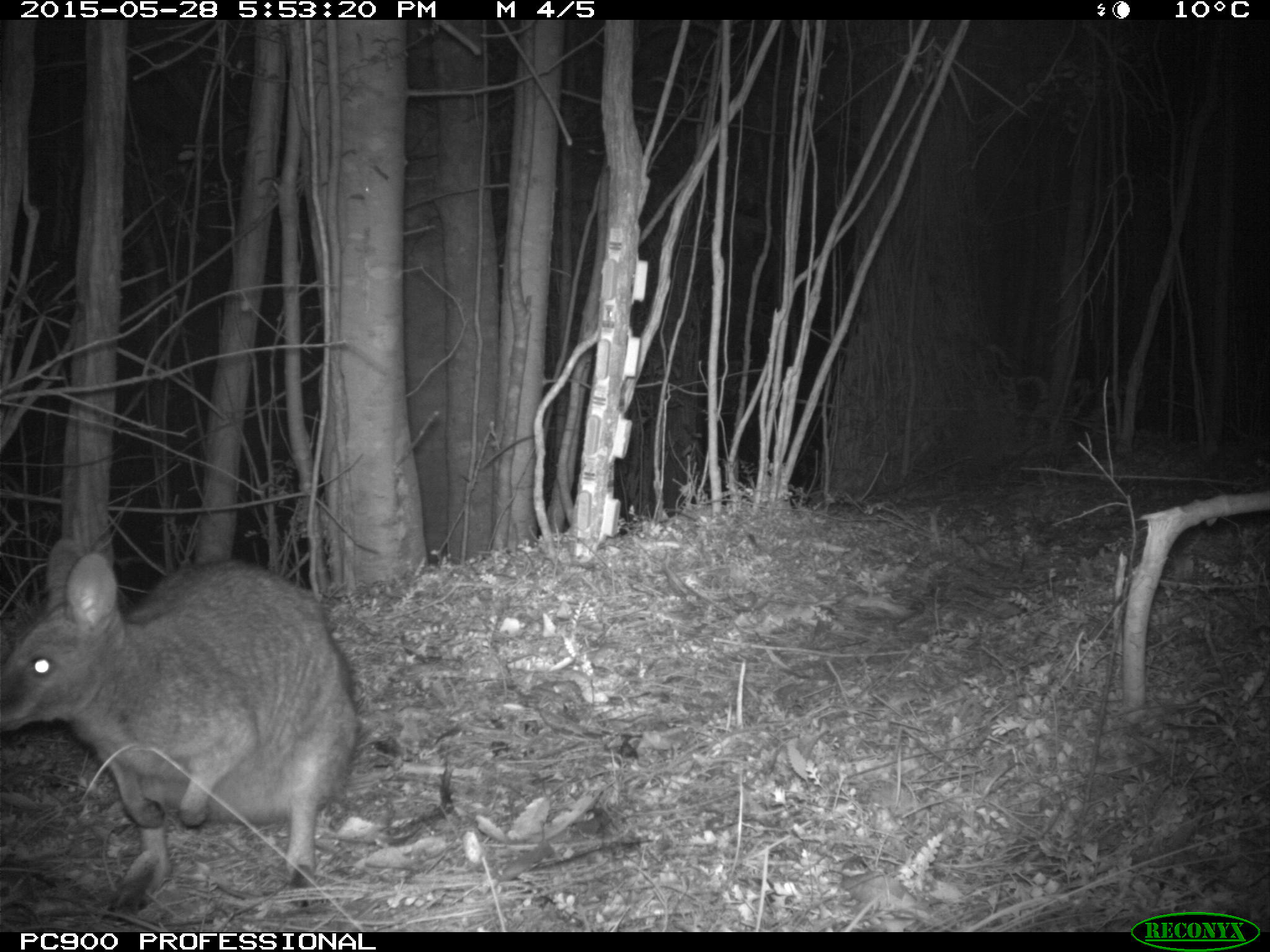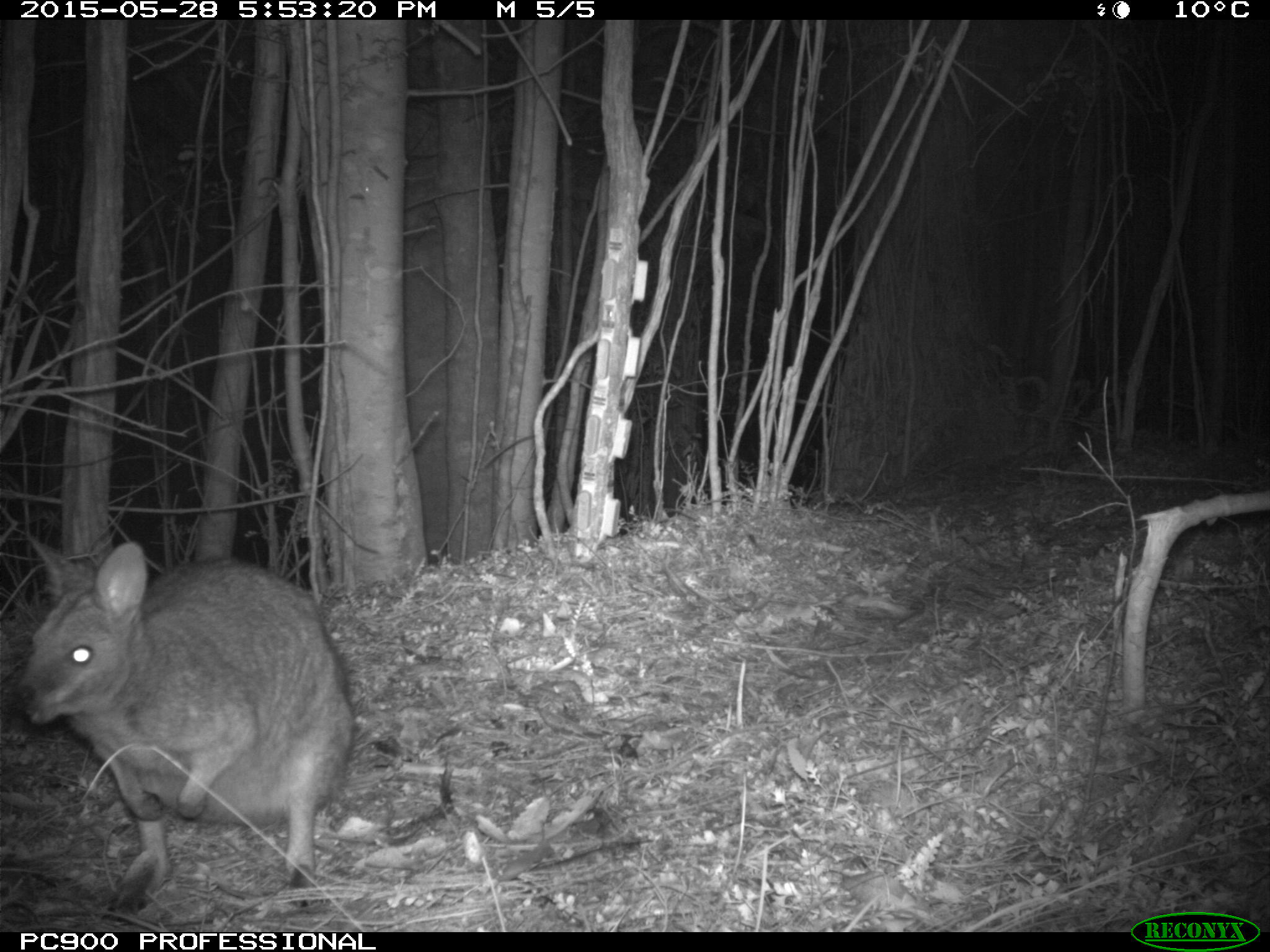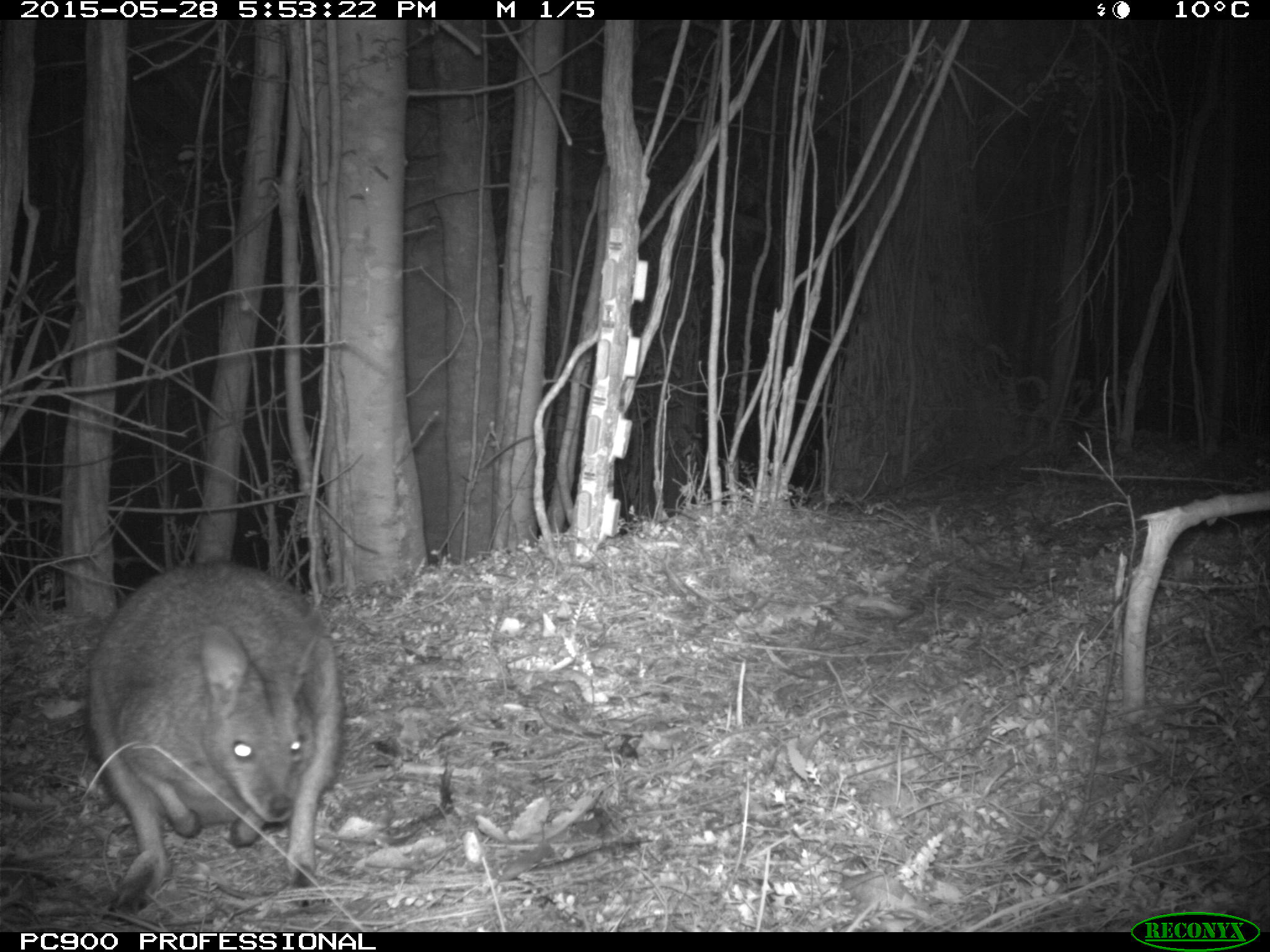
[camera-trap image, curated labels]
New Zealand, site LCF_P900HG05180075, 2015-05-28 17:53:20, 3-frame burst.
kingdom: Animalia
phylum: Chordata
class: Mammalia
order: Diprotodontia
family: Macropodidae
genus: Notamacropus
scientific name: Notamacropus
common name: wallaby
Wallaby (Notamacropus).